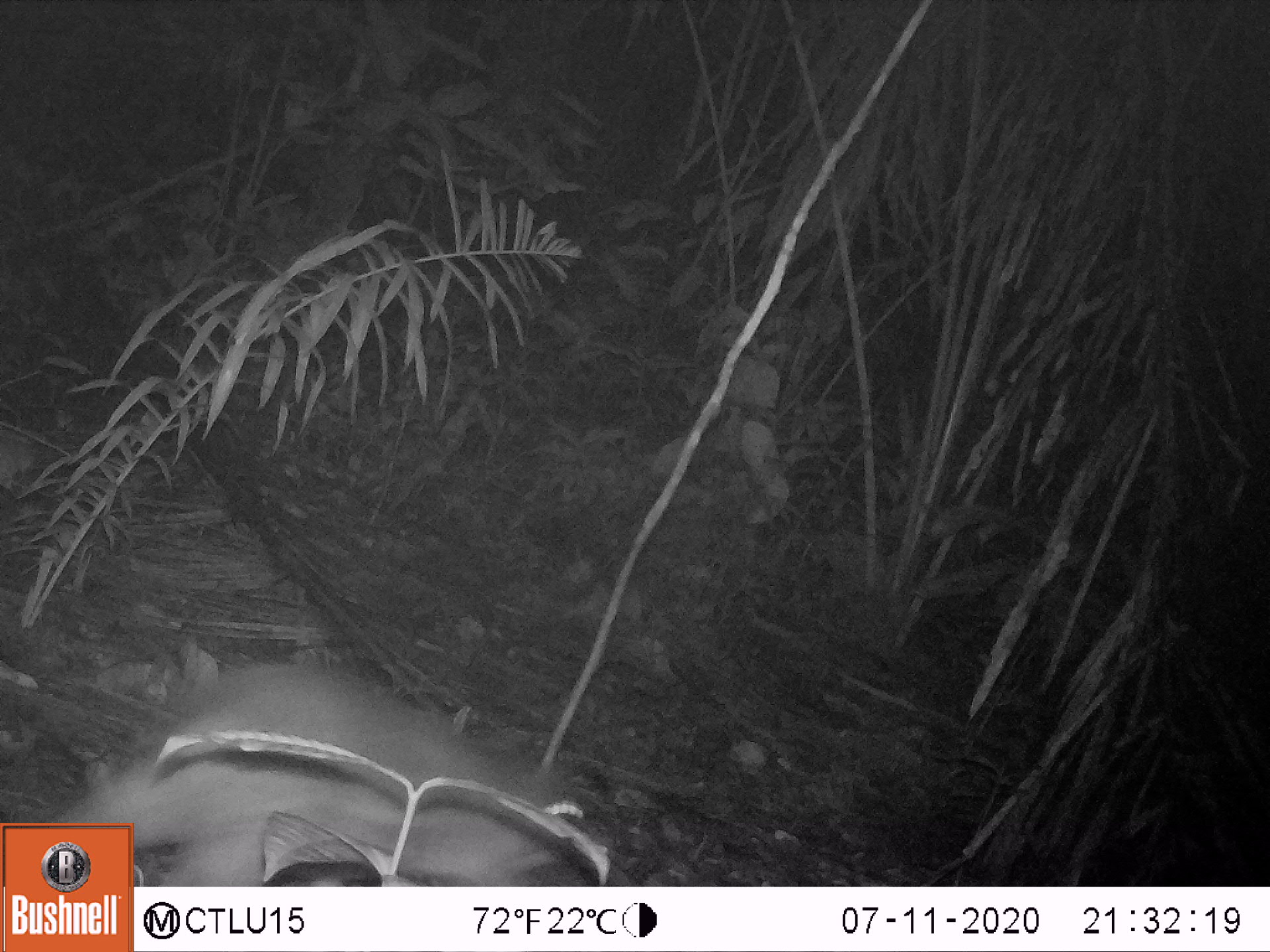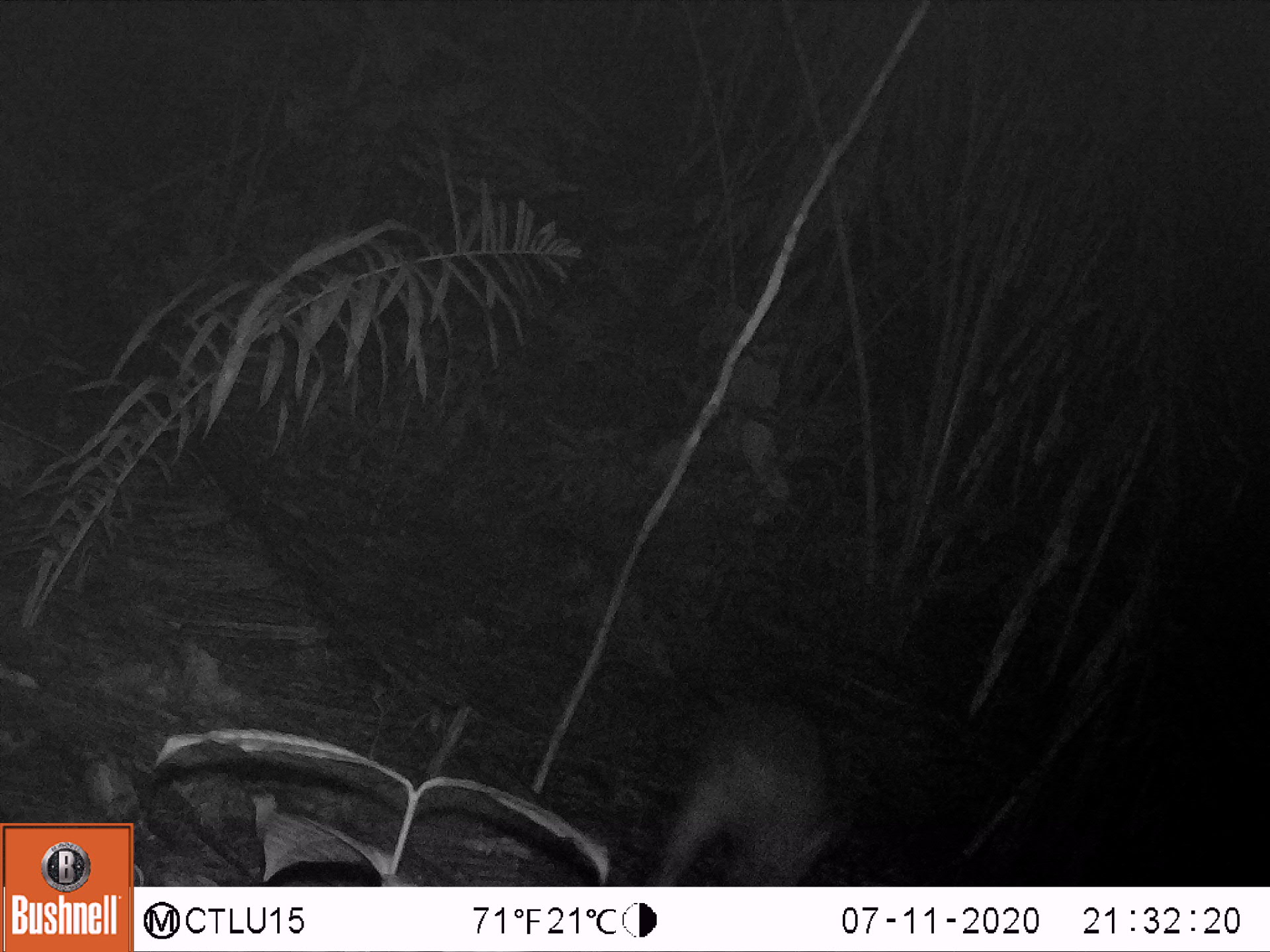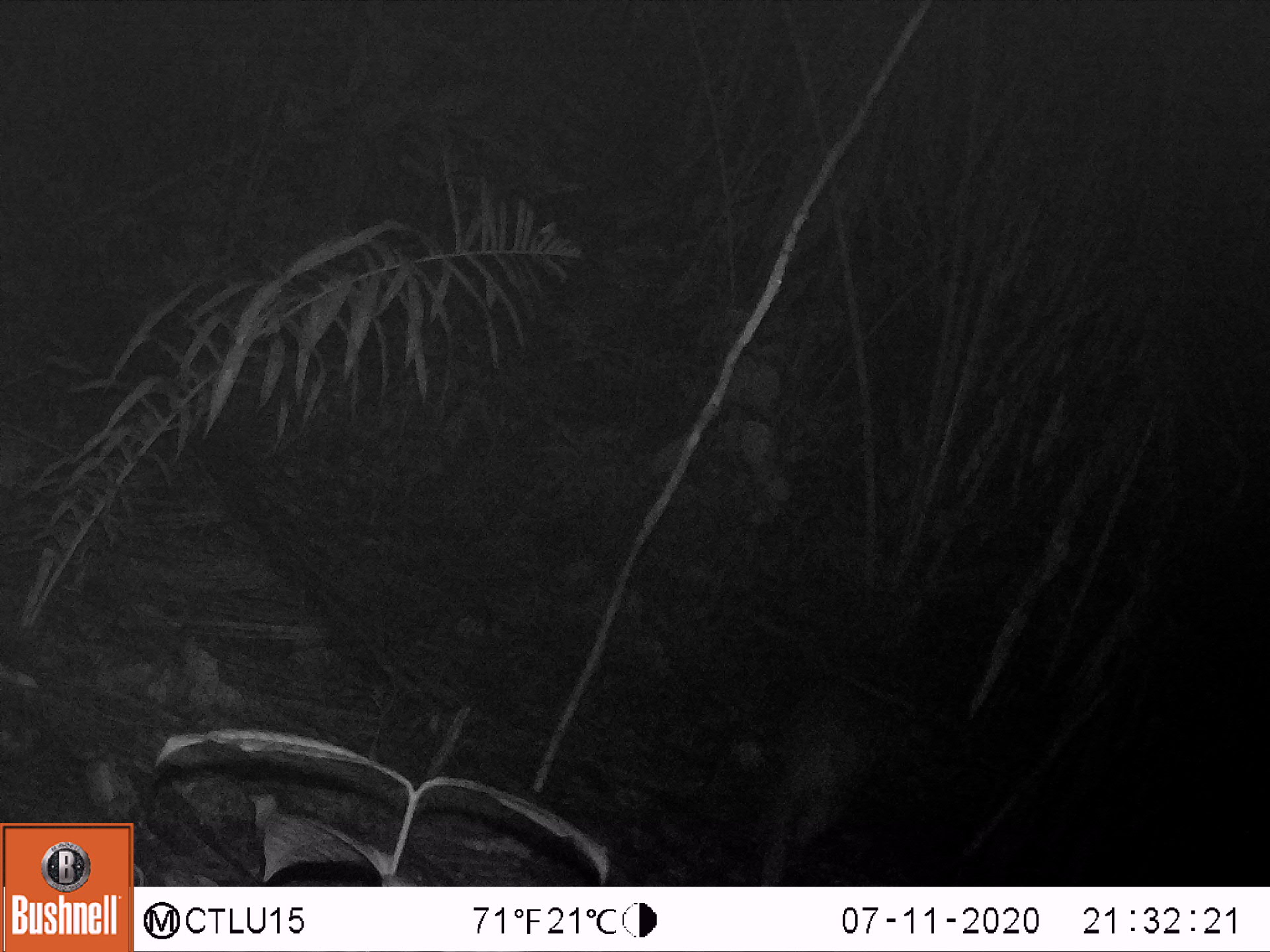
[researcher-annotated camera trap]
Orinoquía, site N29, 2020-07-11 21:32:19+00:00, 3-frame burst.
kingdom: Animalia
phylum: Chordata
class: Mammalia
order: Rodentia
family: Cuniculidae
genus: Cuniculus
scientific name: Cuniculus paca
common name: spotted paca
Spotted paca (Cuniculus paca).